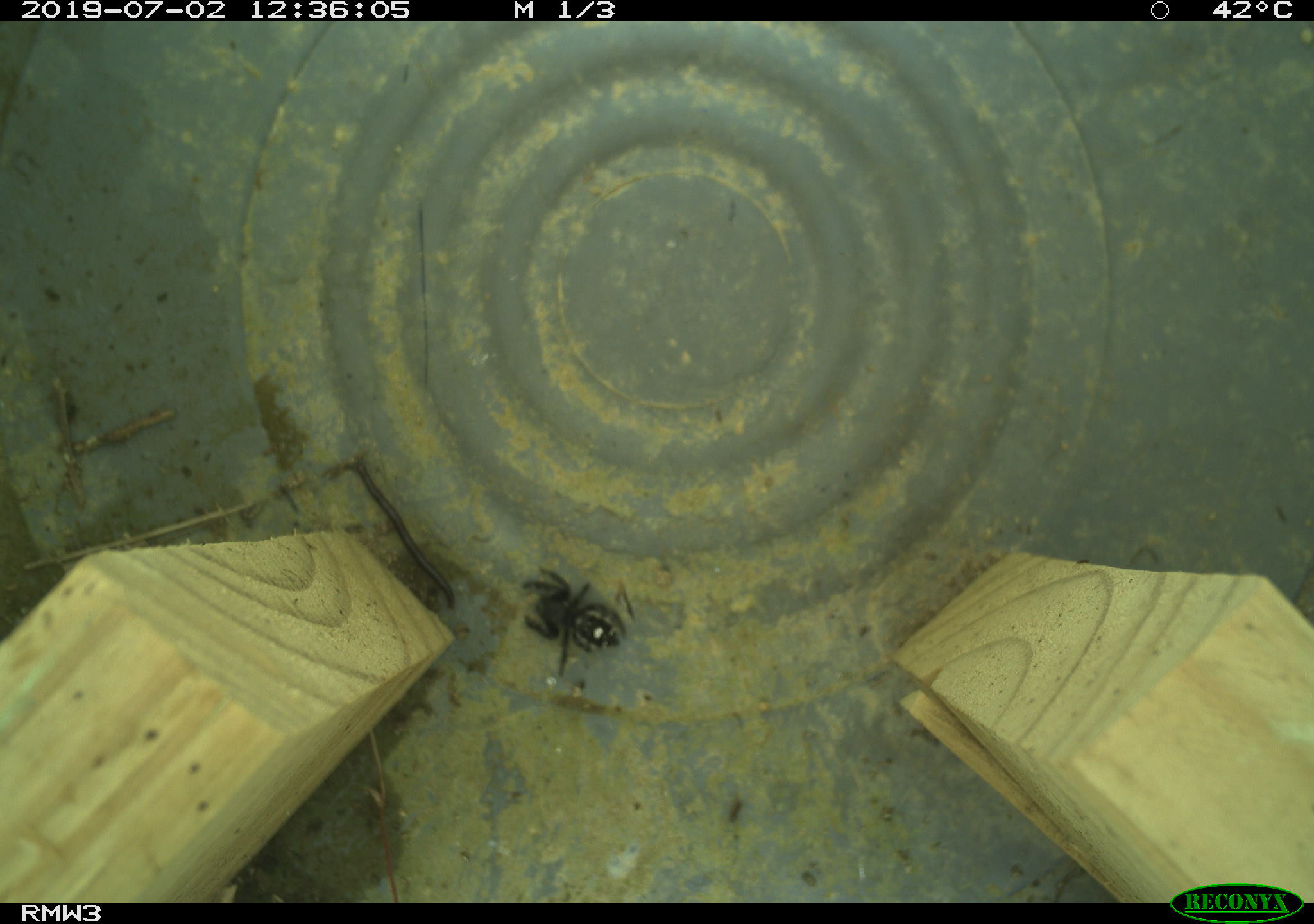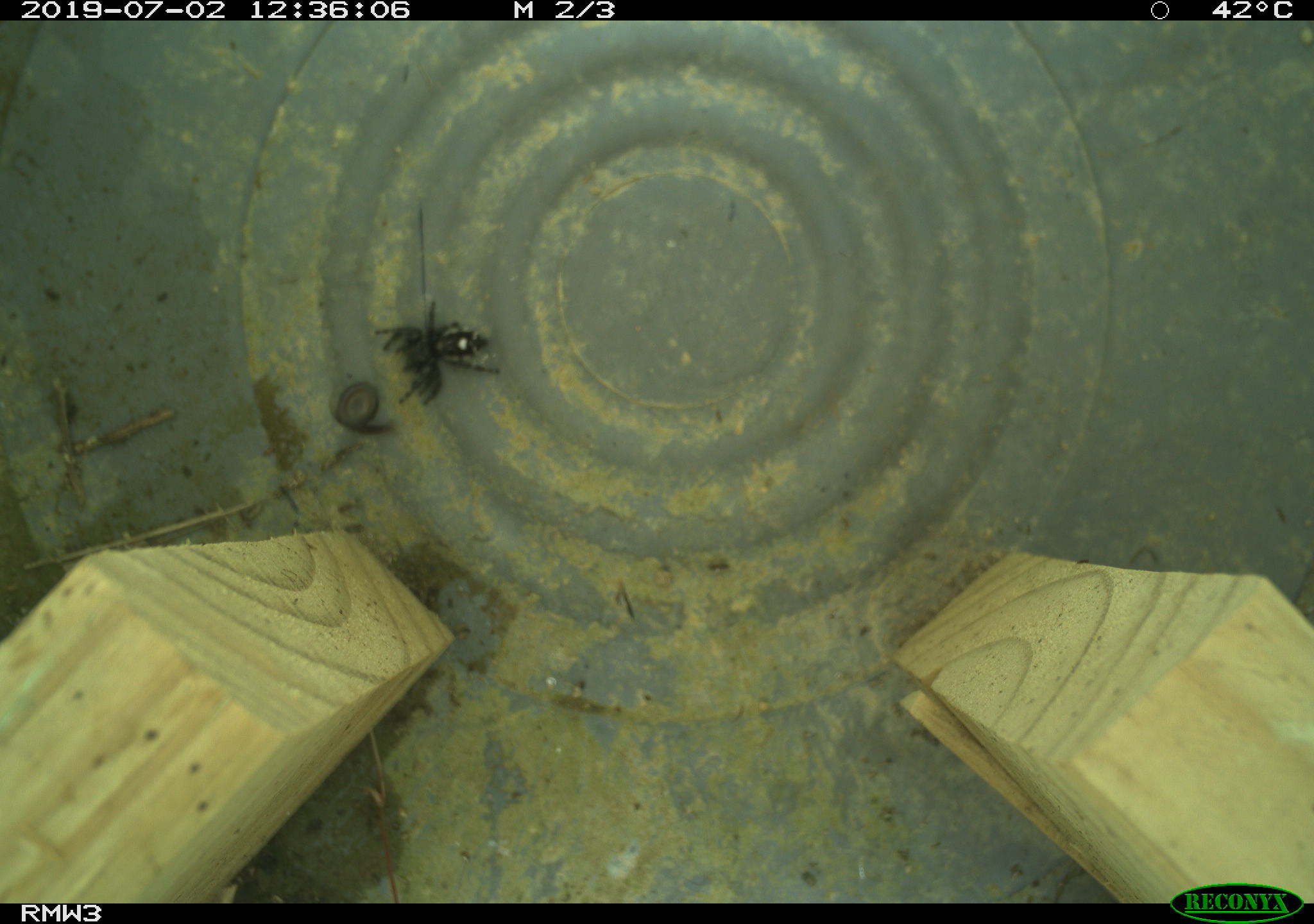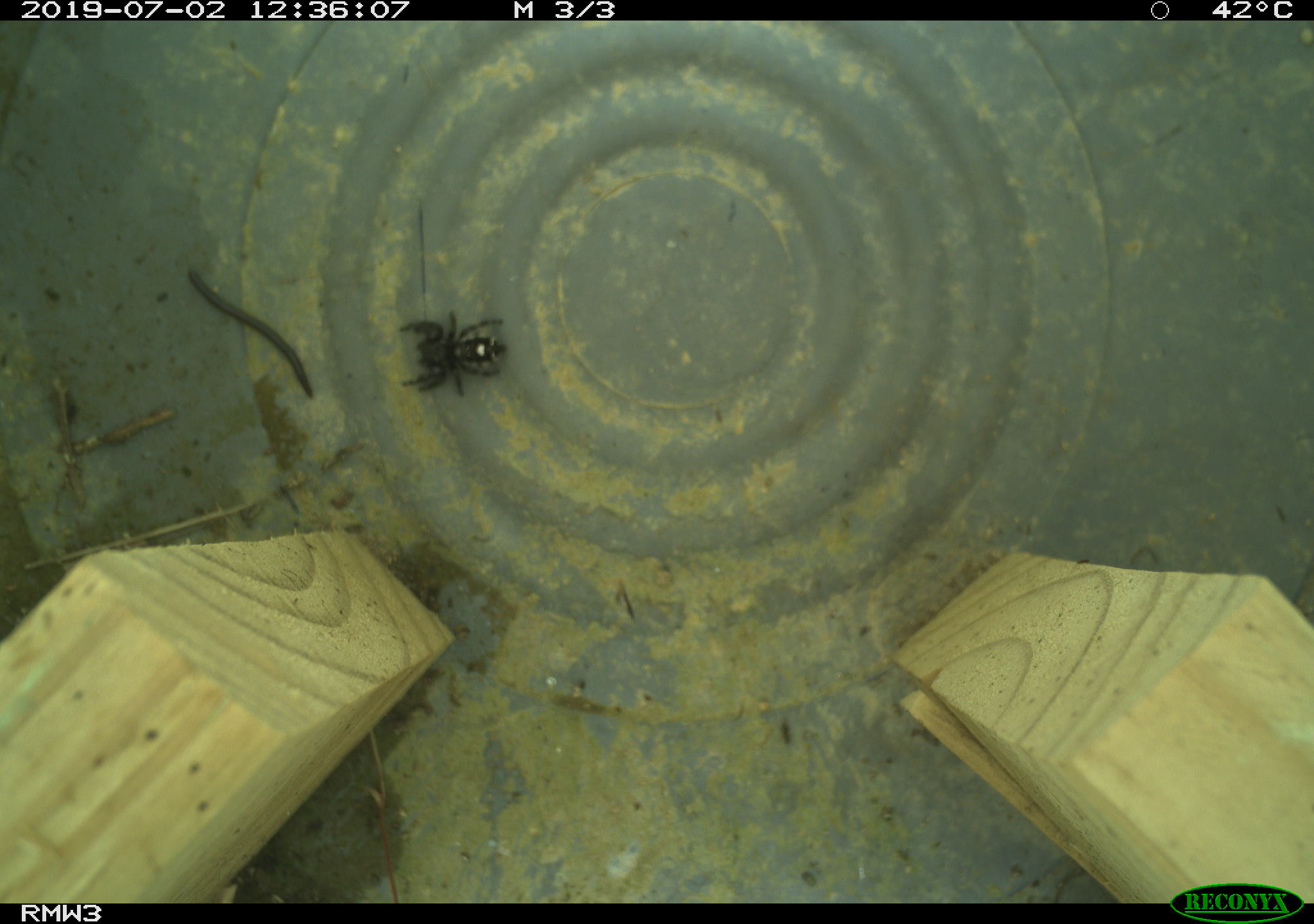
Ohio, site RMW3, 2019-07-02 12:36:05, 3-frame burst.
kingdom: Animalia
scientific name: Animalia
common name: animal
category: invertebrate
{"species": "invertebrate (animal) (Animalia)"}